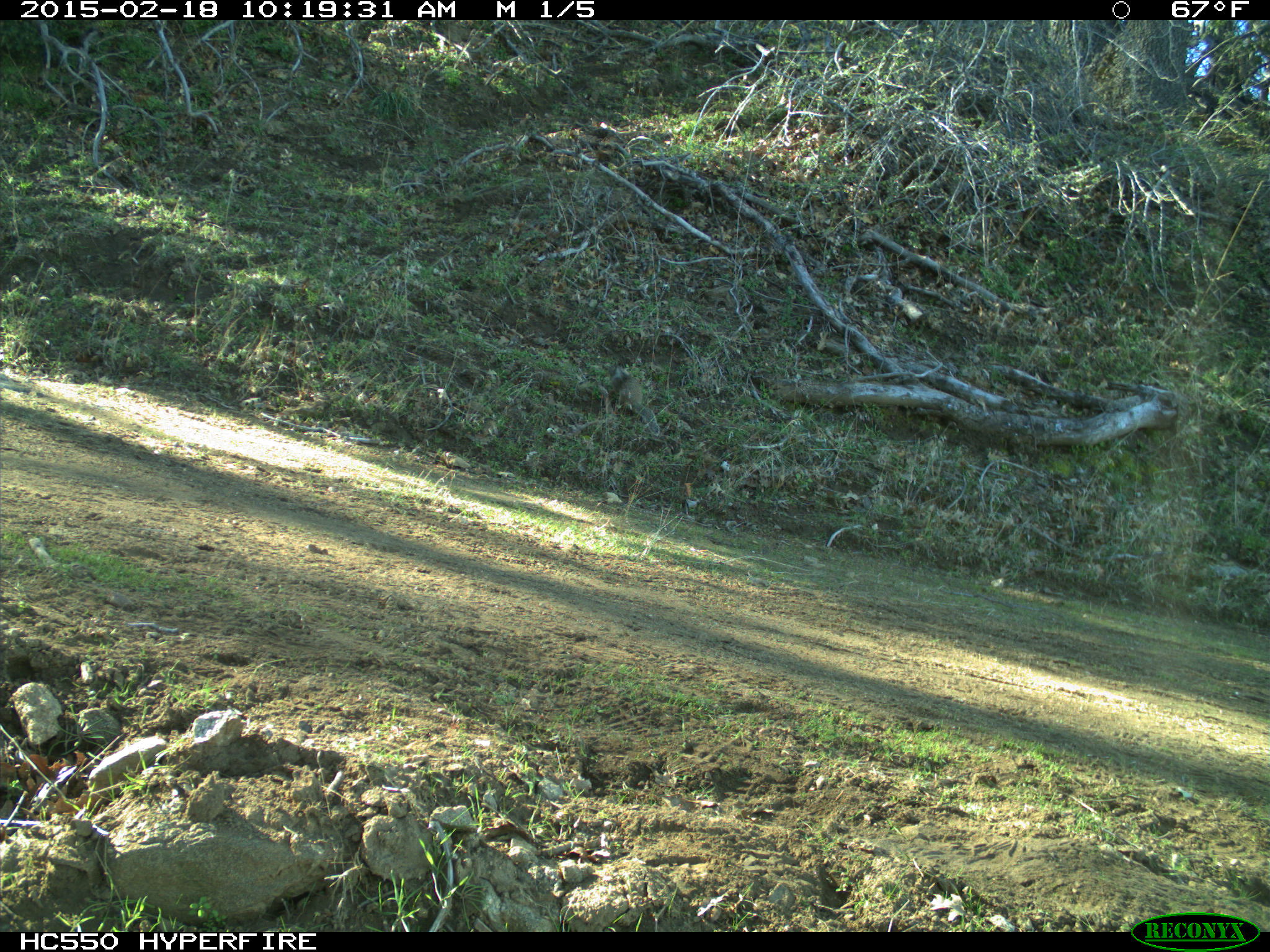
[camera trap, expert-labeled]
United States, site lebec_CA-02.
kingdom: Animalia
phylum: Chordata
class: Mammalia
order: Rodentia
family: Sciuridae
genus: Otospermophilus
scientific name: Otospermophilus beecheyi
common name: california ground squirrel